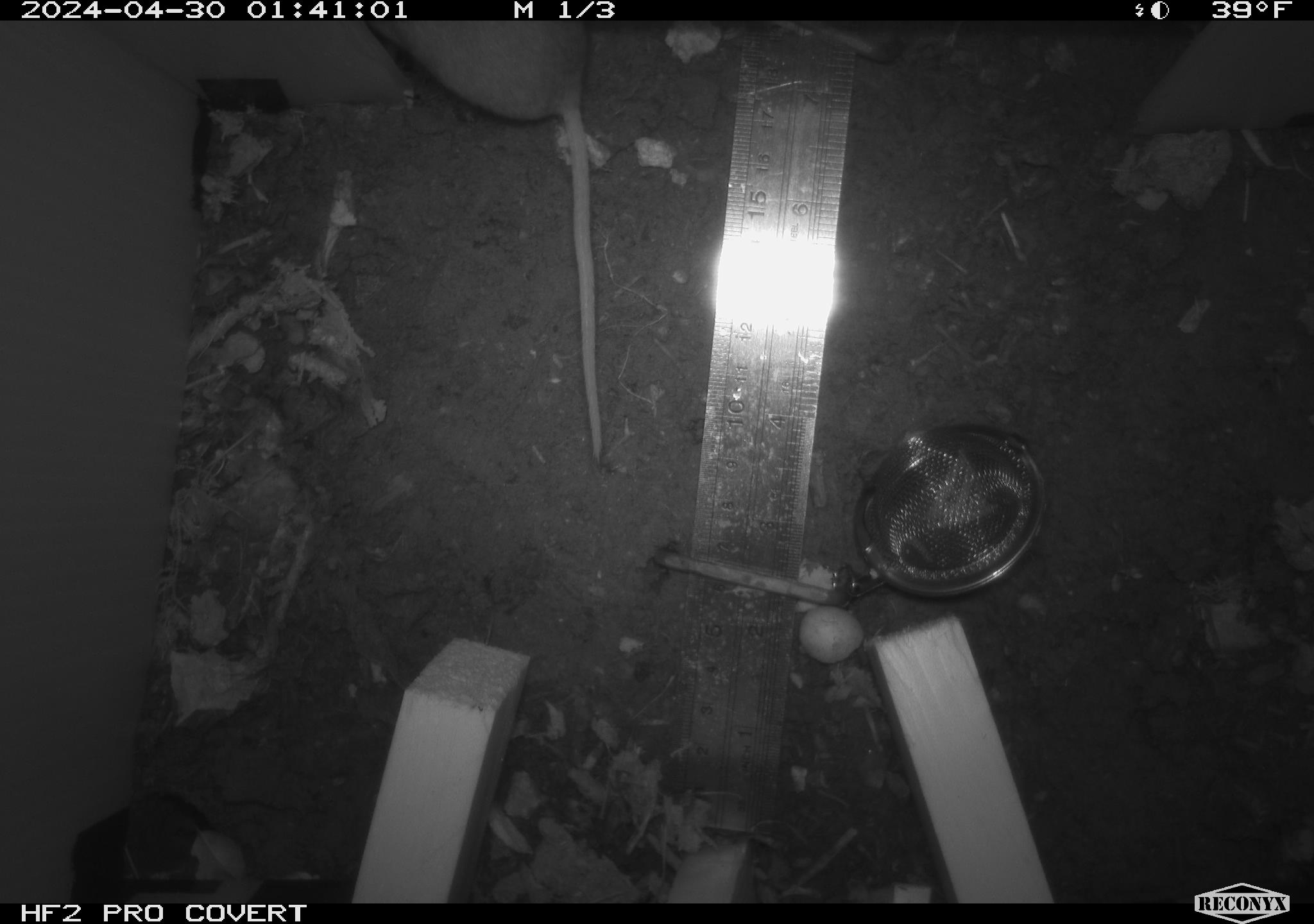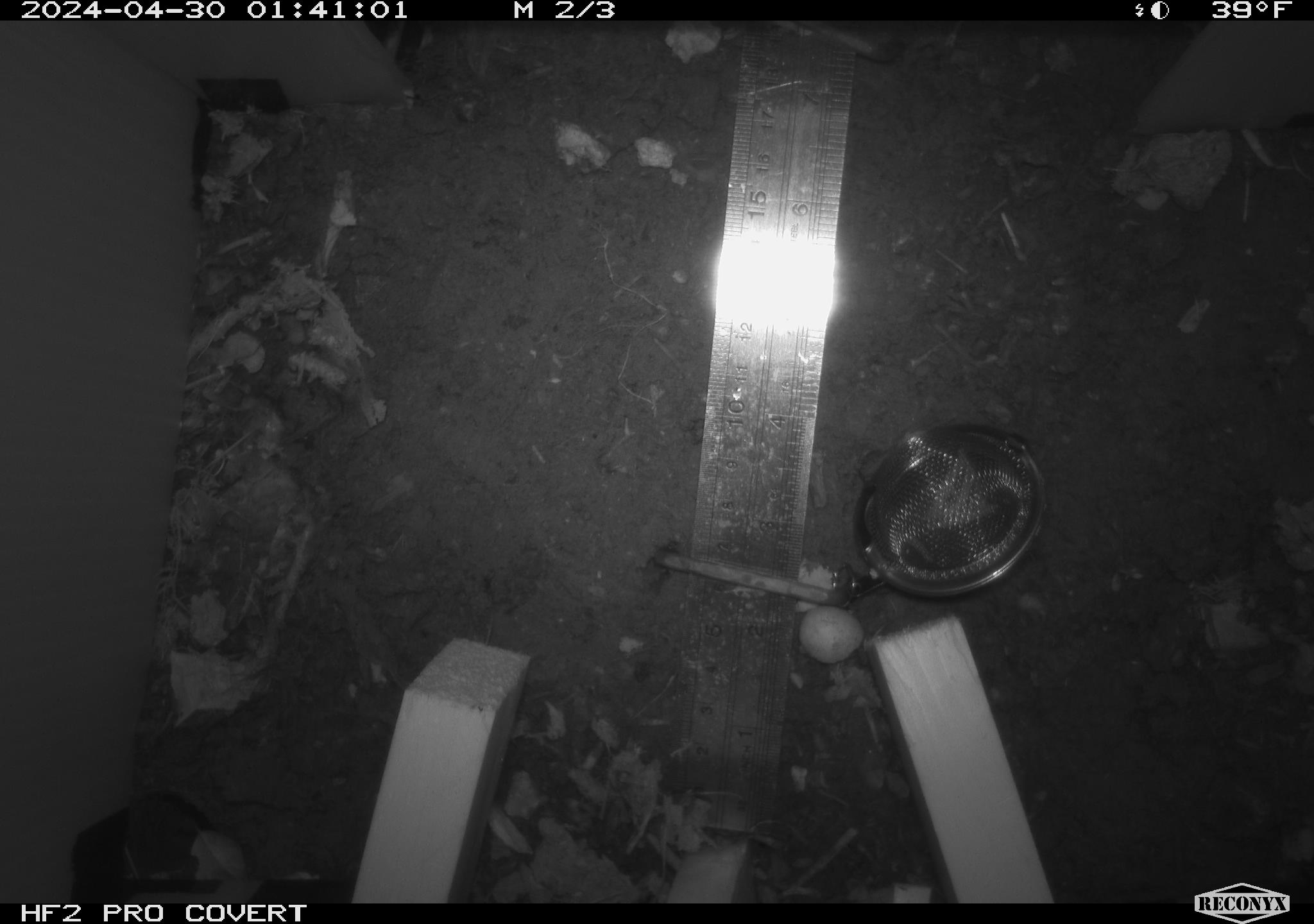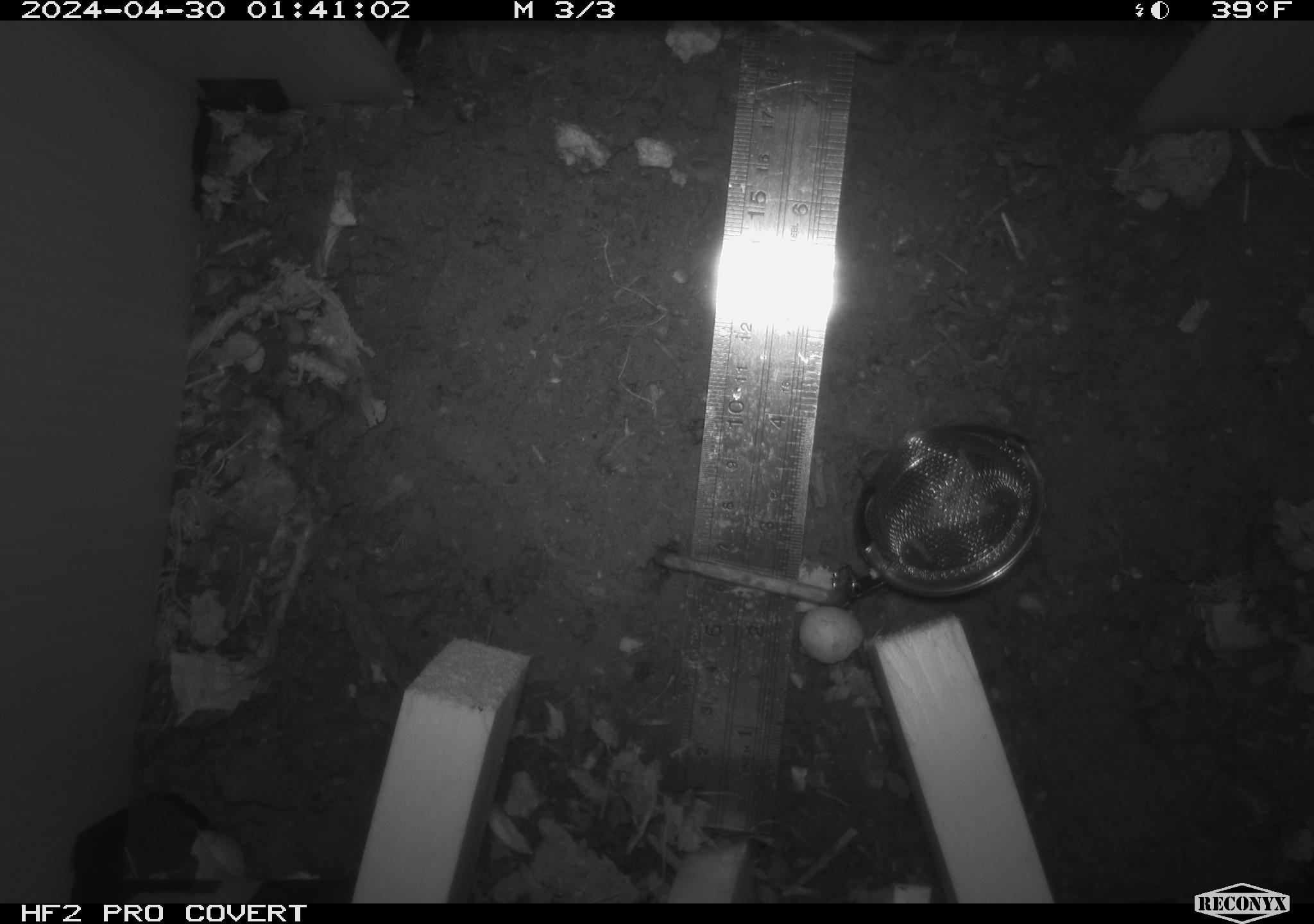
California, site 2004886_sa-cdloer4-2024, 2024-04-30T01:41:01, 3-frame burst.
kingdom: Animalia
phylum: Chordata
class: Mammalia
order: Rodentia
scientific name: Rodentia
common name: mouse species